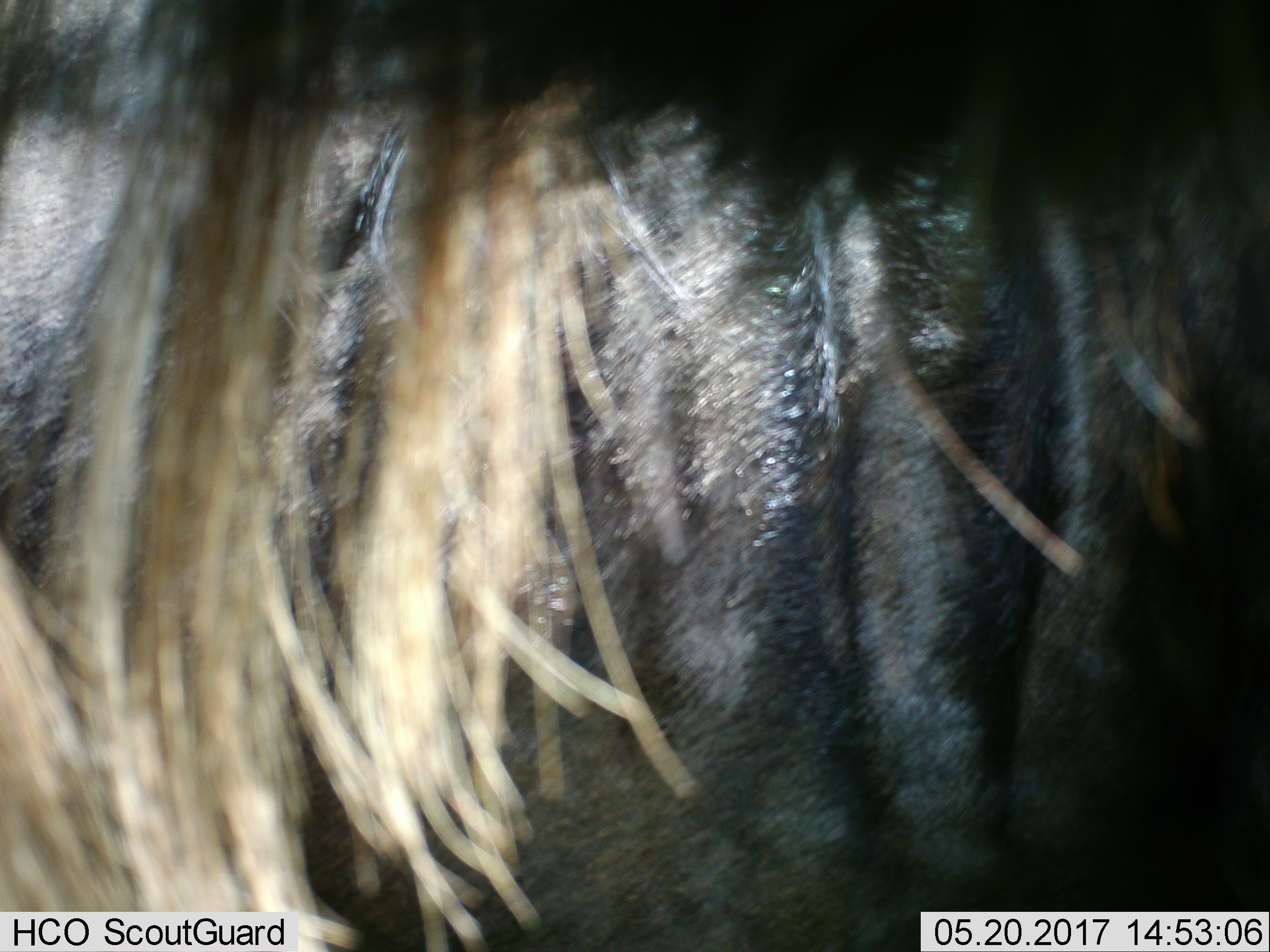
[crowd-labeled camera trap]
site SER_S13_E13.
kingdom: Animalia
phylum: Chordata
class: Mammalia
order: Artiodactyla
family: Bovidae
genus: Connochaetes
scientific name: Connochaetes taurinus taurinus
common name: blue wildebeest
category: wildebeestblue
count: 1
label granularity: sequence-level